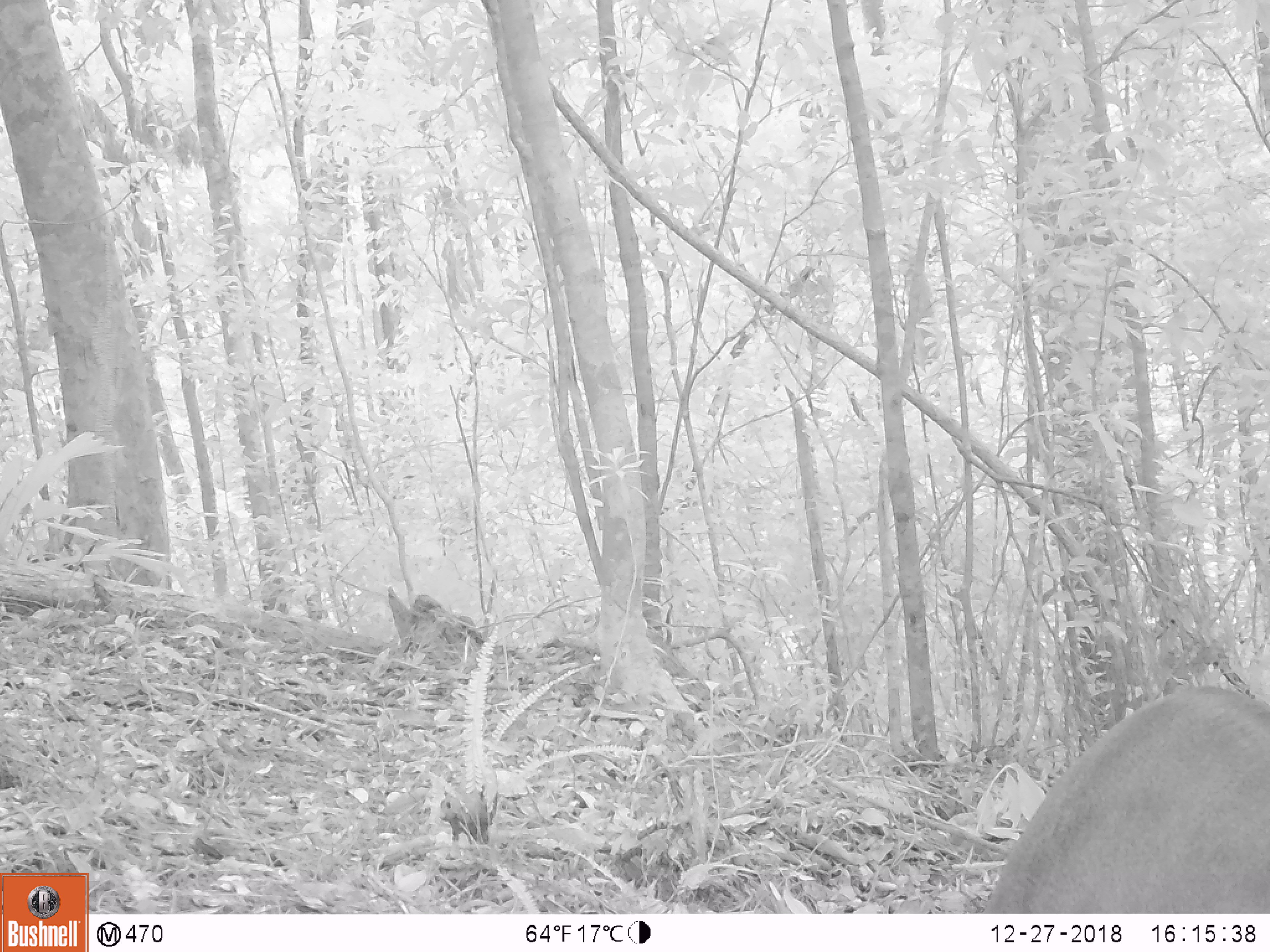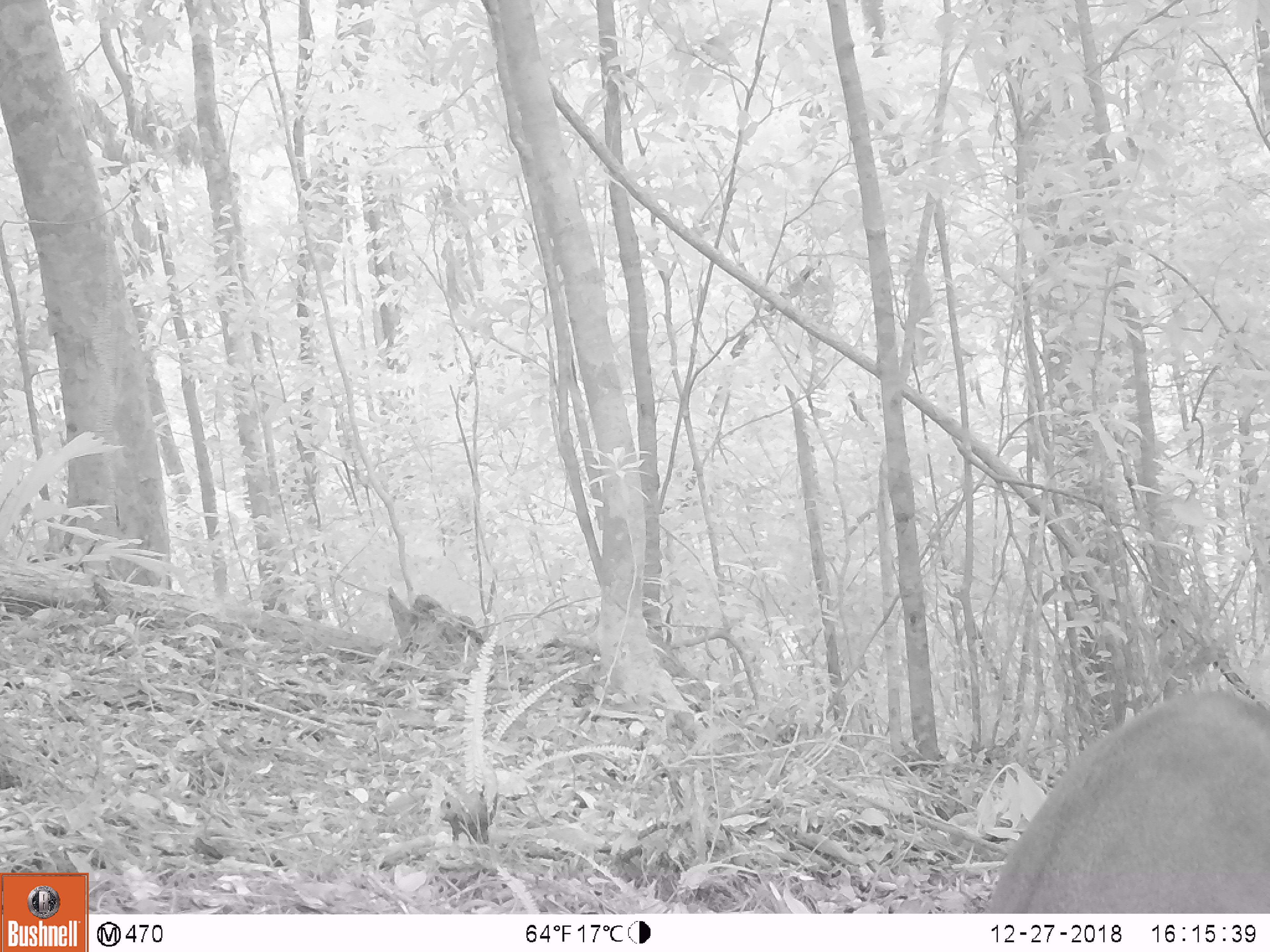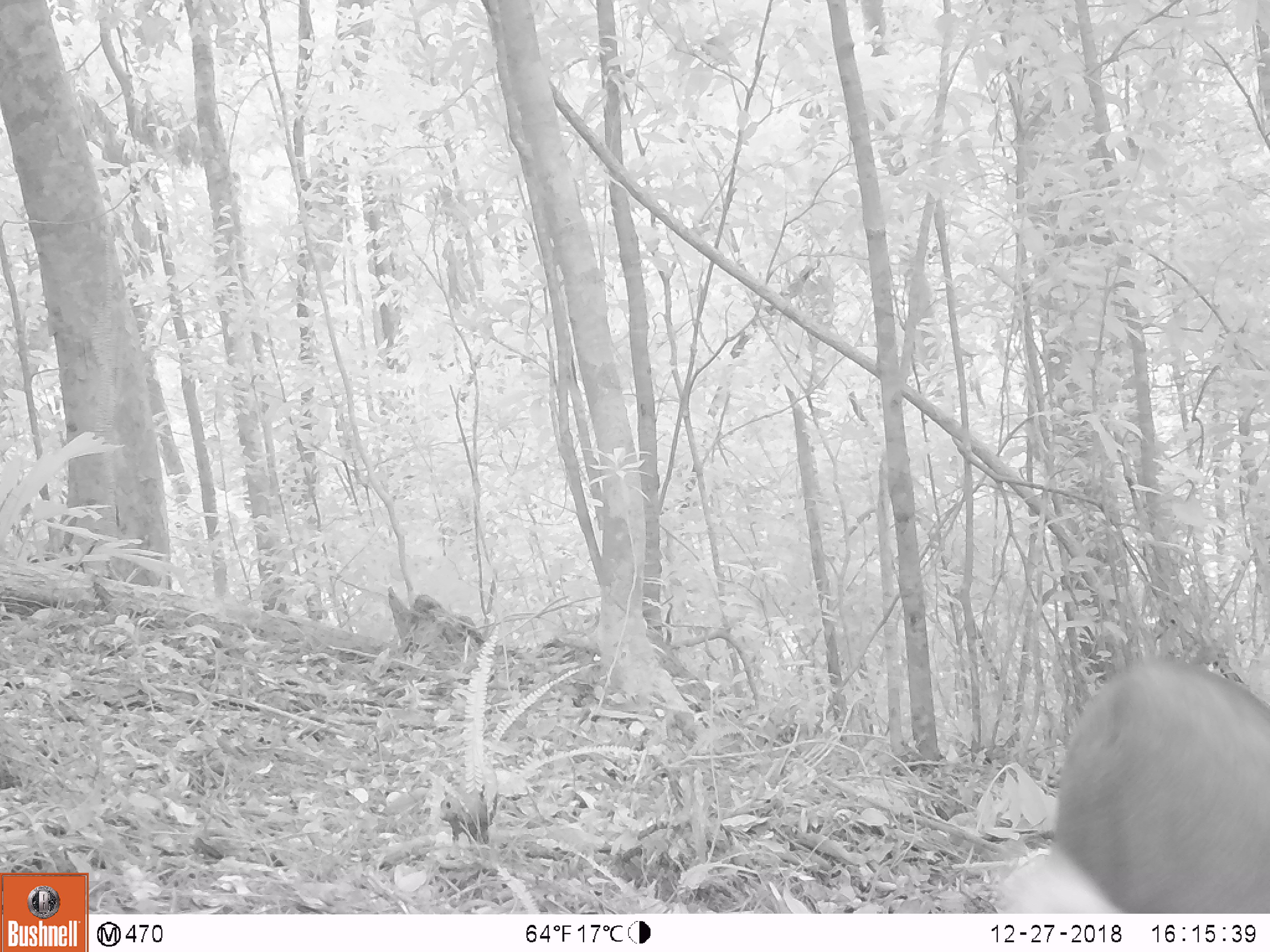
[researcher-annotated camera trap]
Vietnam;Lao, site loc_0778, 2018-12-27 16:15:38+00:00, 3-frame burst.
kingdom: Animalia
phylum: Chordata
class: Mammalia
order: Artiodactyla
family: Cervidae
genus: Muntiacus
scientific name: Muntiacus rooseveltorum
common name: roosevelt's muntjac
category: roosevelts muntjac group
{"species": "roosevelts muntjac group (roosevelt's muntjac) (Muntiacus rooseveltorum)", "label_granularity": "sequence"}